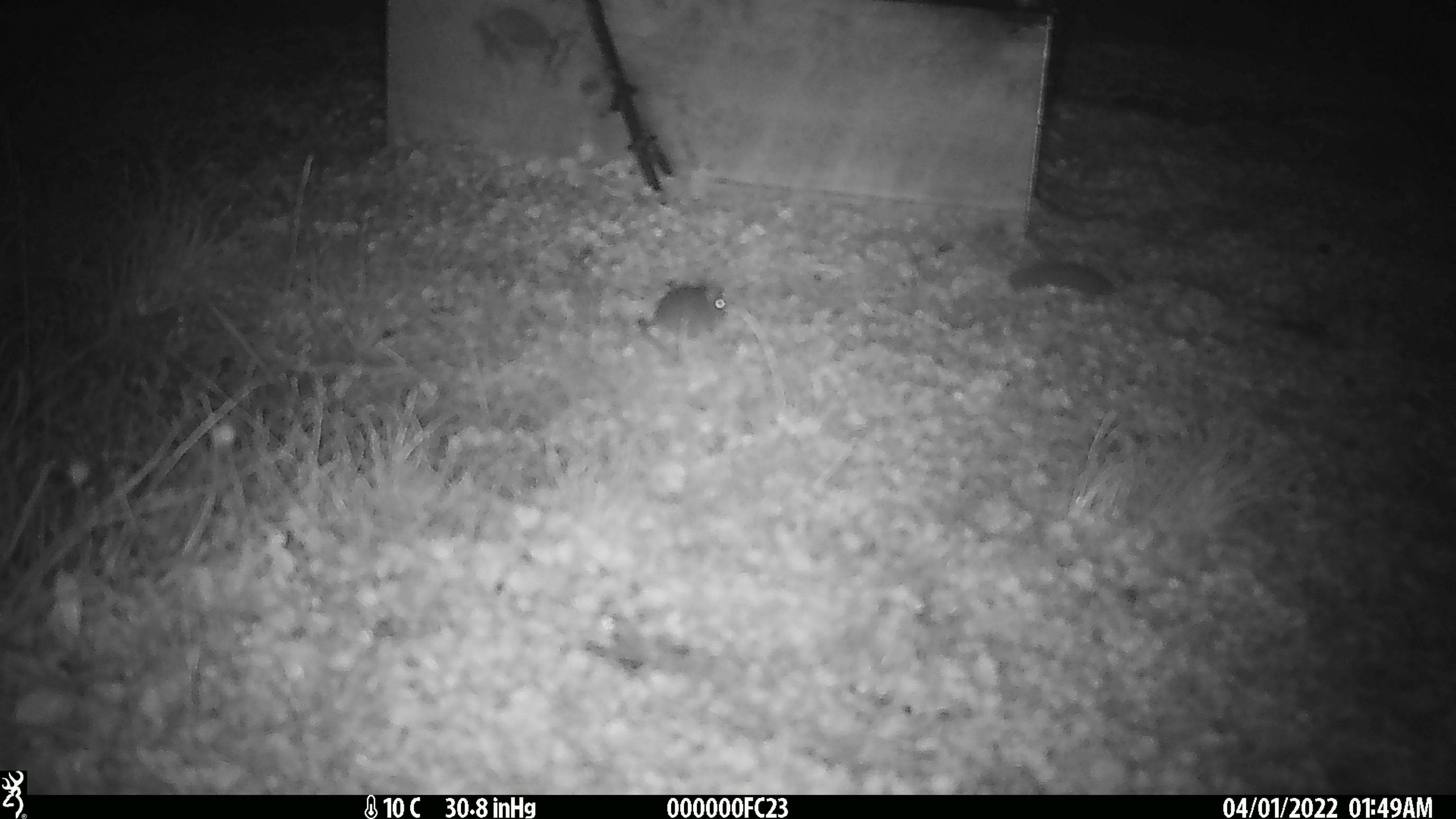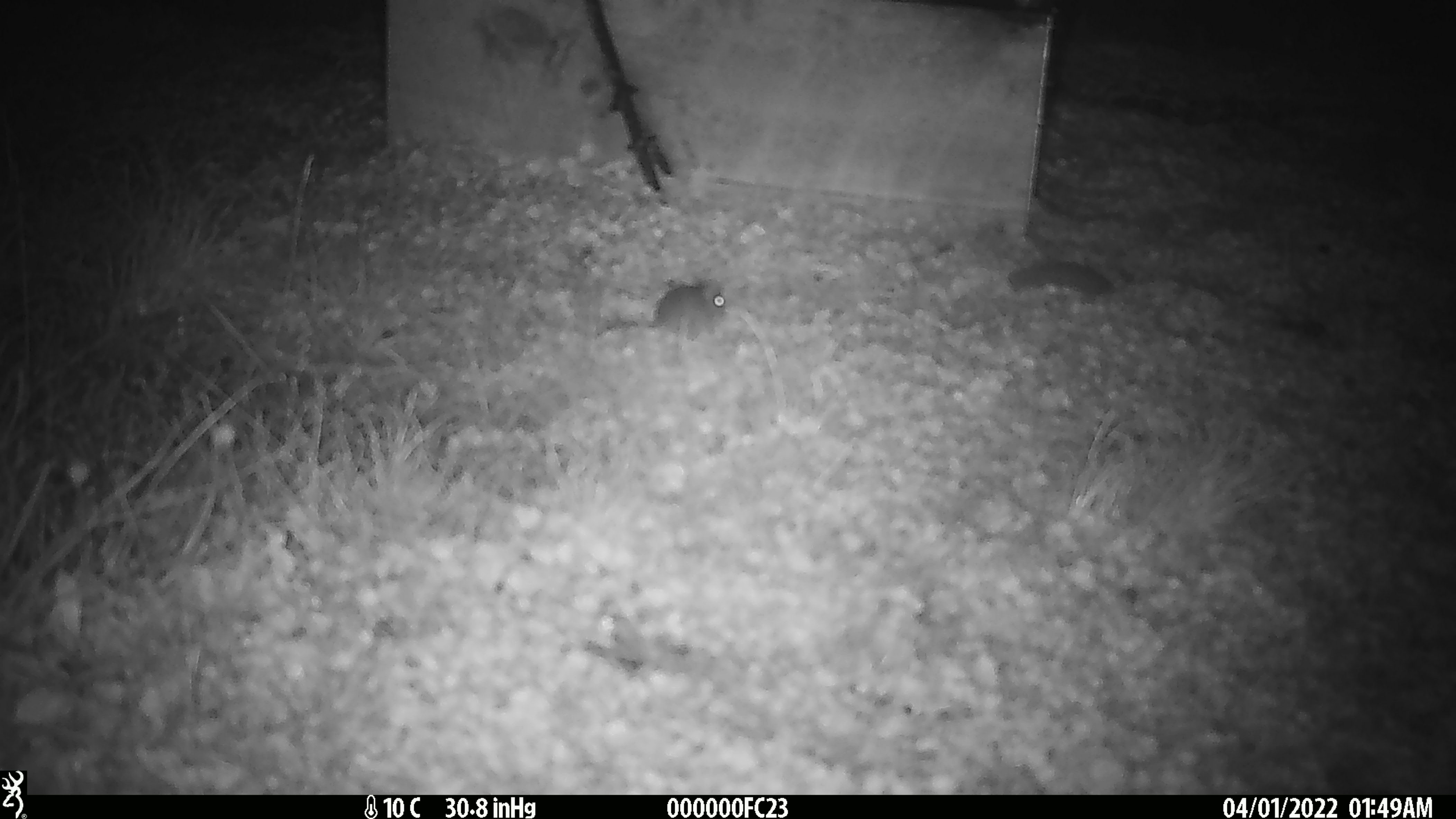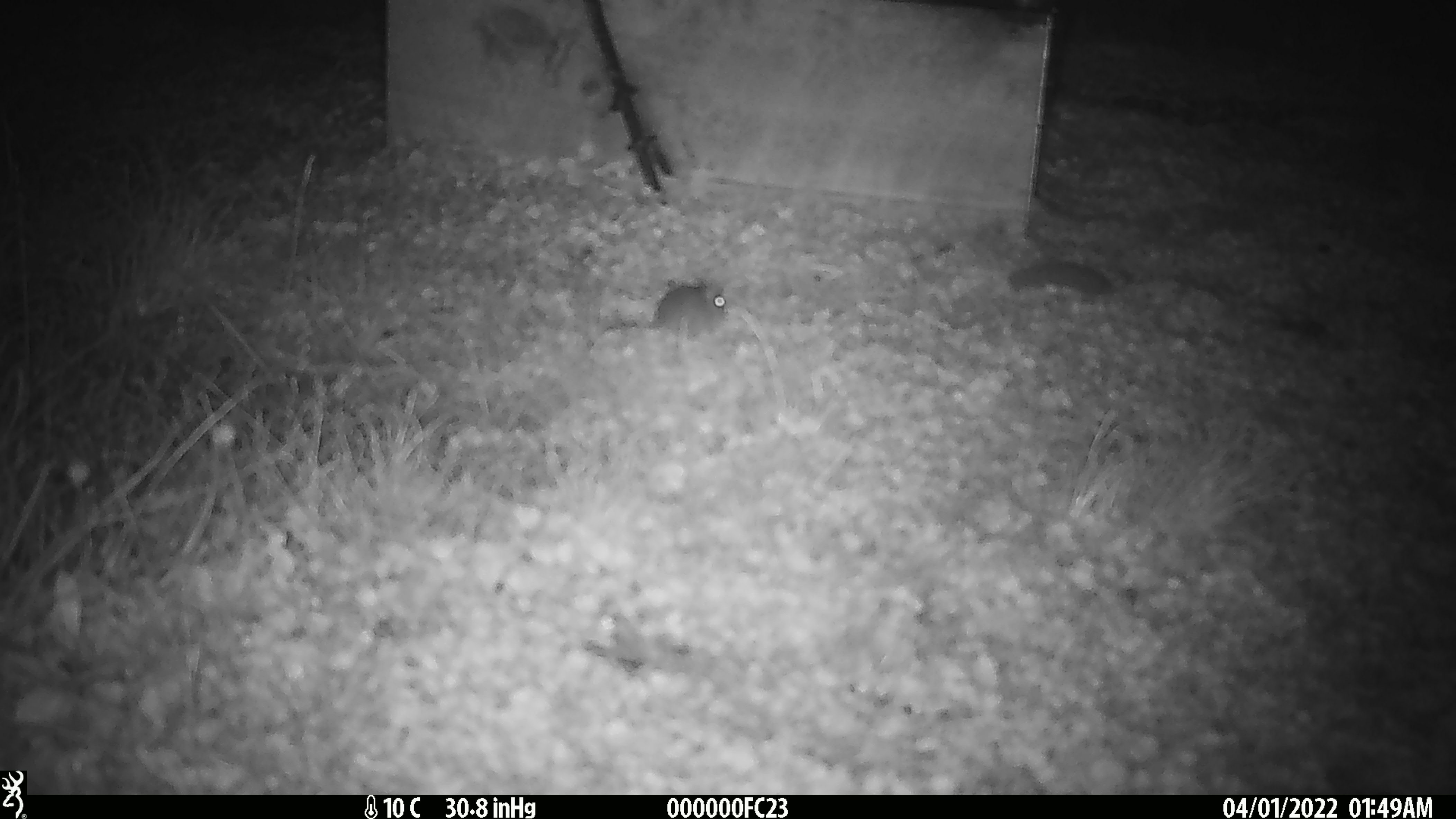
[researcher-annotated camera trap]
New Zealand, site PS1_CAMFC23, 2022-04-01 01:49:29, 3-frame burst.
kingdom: Animalia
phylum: Chordata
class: Mammalia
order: Rodentia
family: Muridae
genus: Mus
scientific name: Mus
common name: mouse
Mouse (Mus).